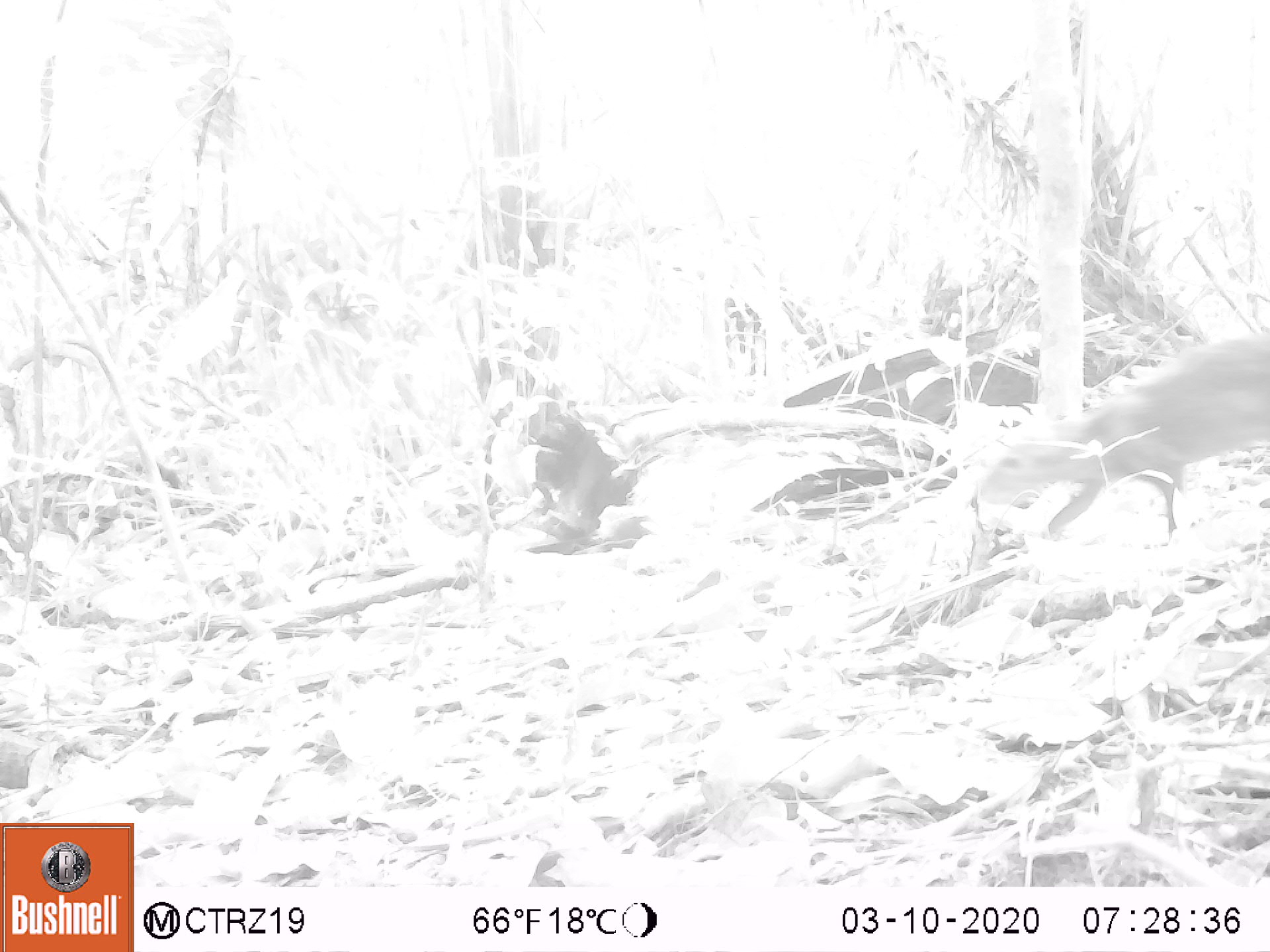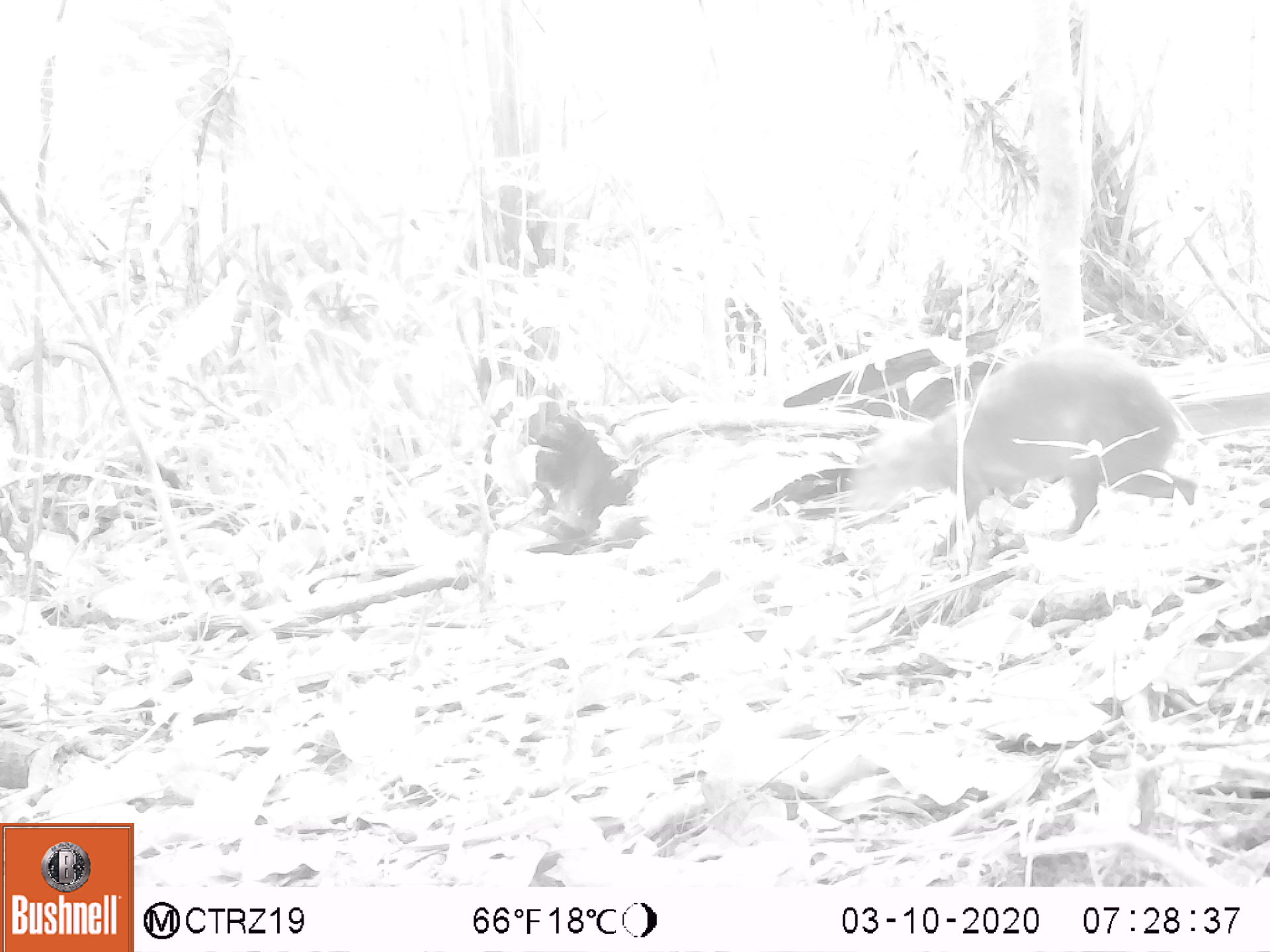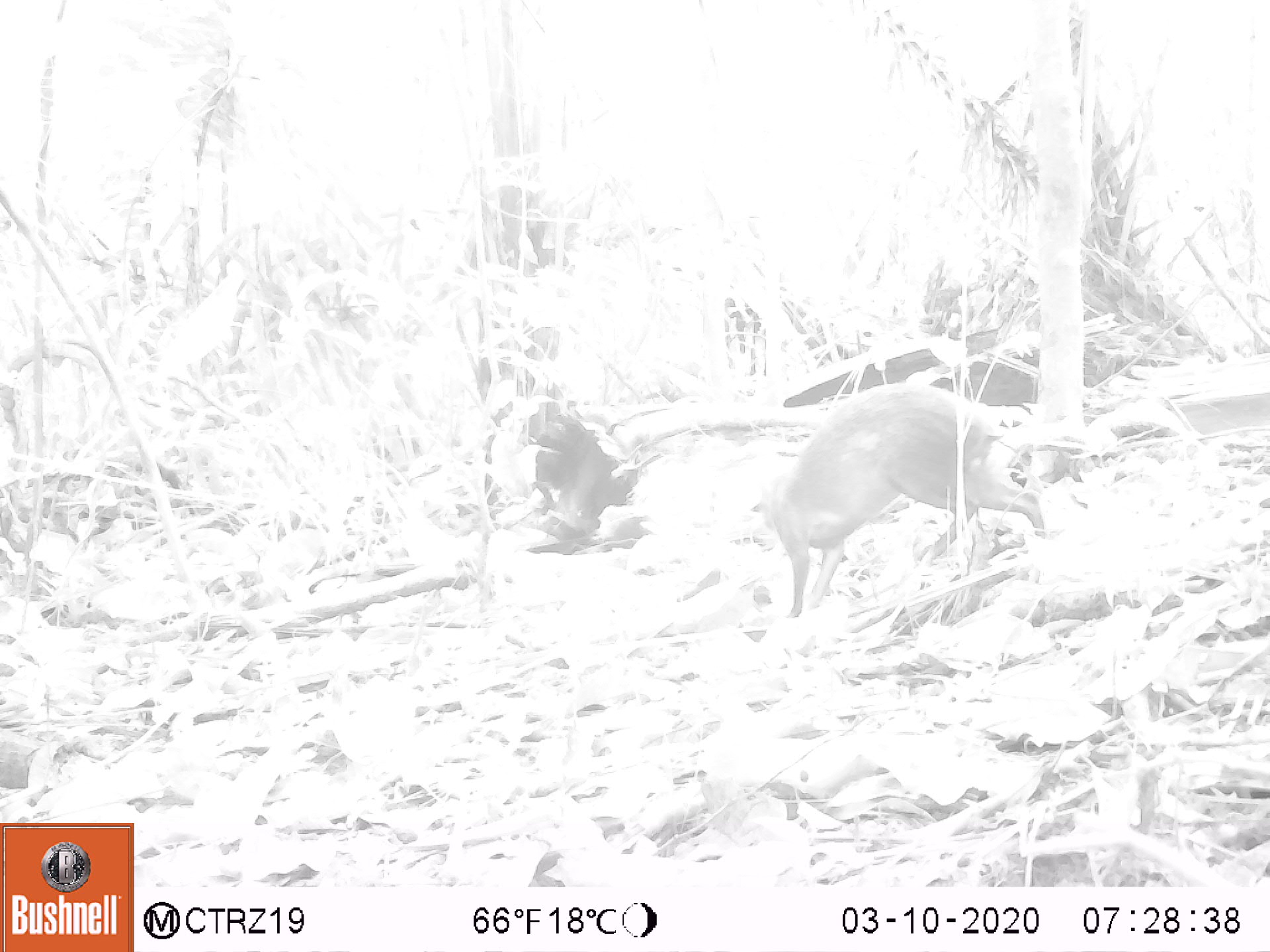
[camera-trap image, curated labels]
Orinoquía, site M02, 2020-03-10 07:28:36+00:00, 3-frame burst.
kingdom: Animalia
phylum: Chordata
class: Mammalia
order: Rodentia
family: Dasyproctidae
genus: Dasyprocta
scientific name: Dasyprocta fuliginosa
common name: black agouti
Black agouti (Dasyprocta fuliginosa).